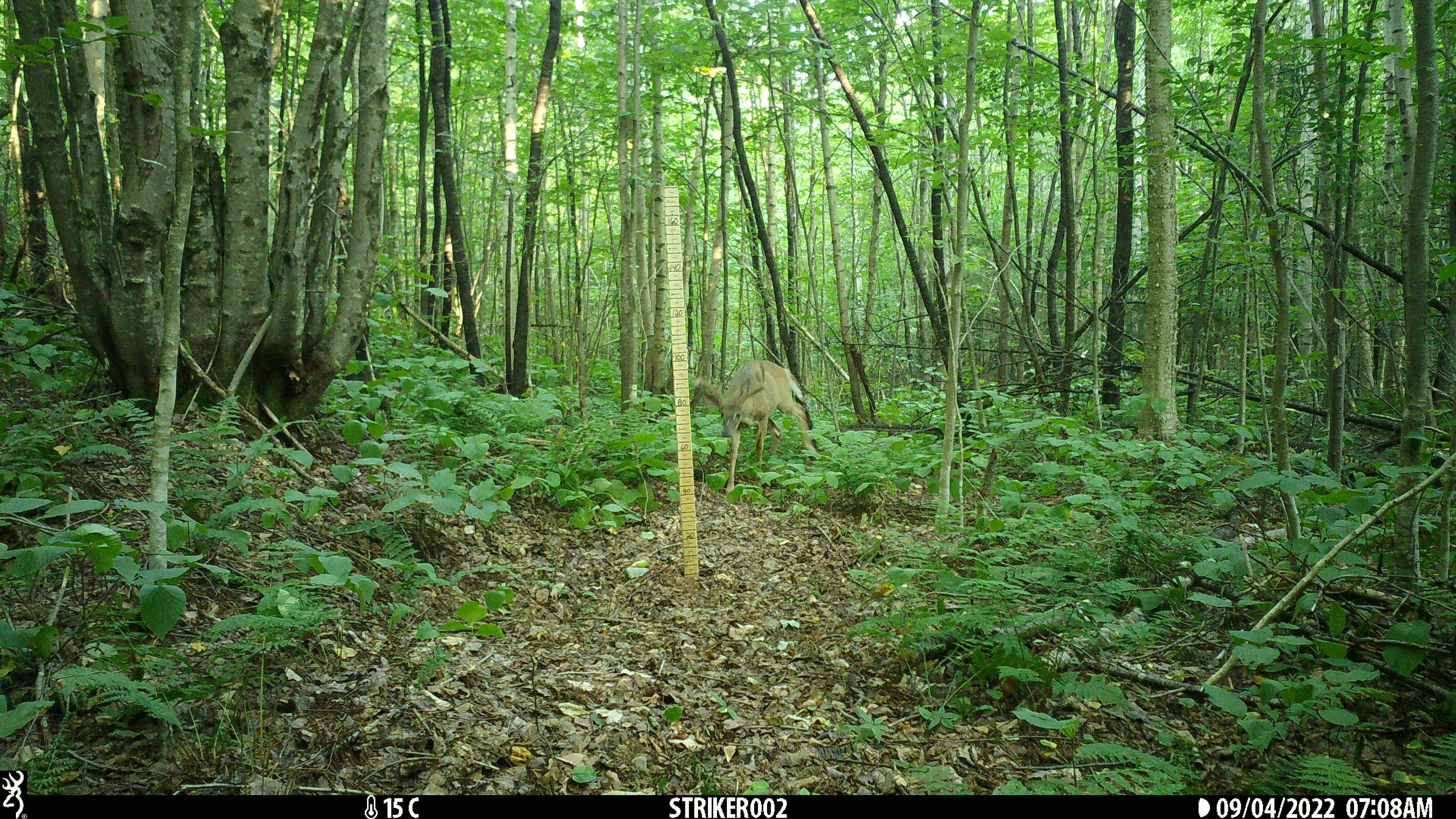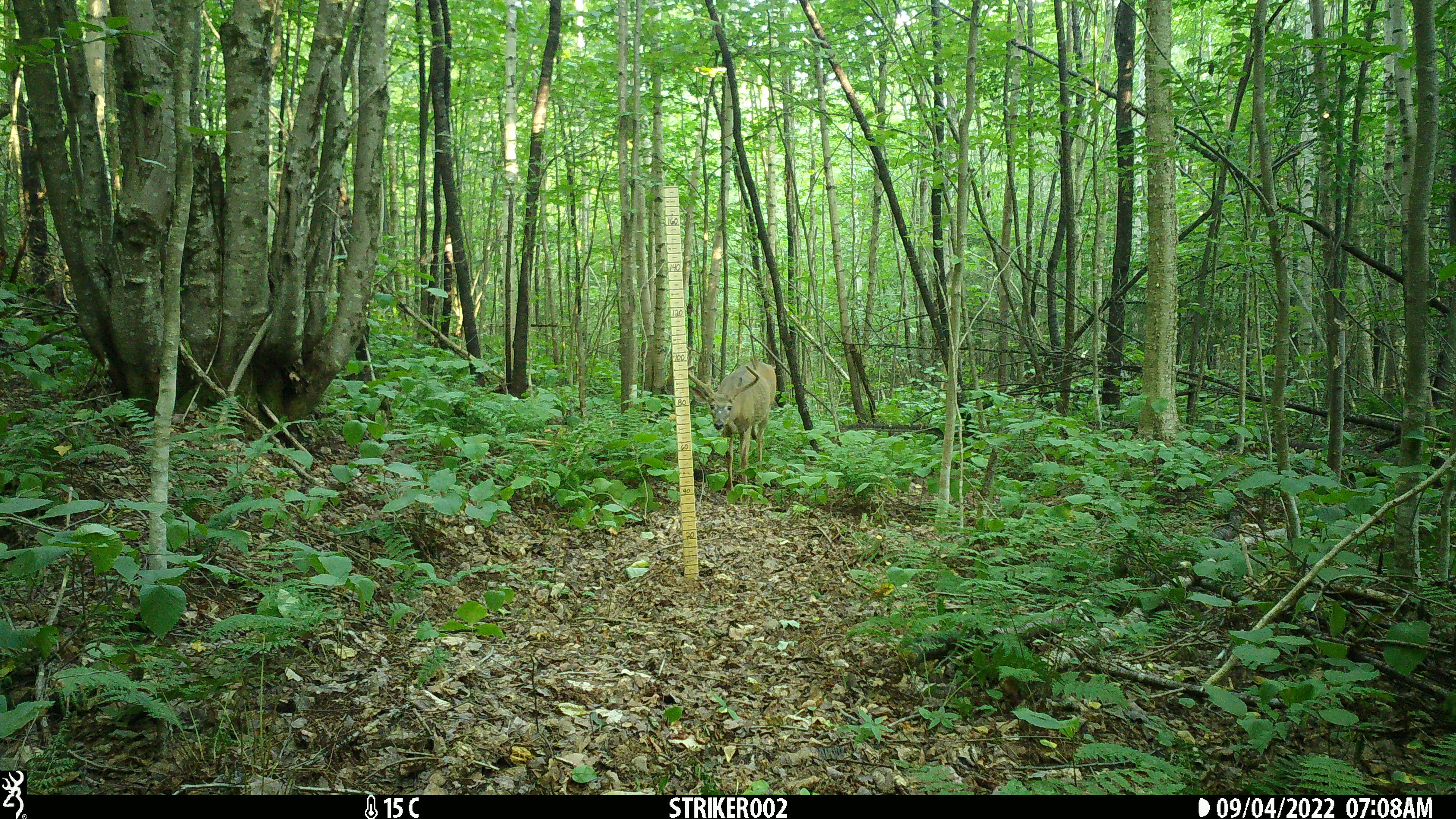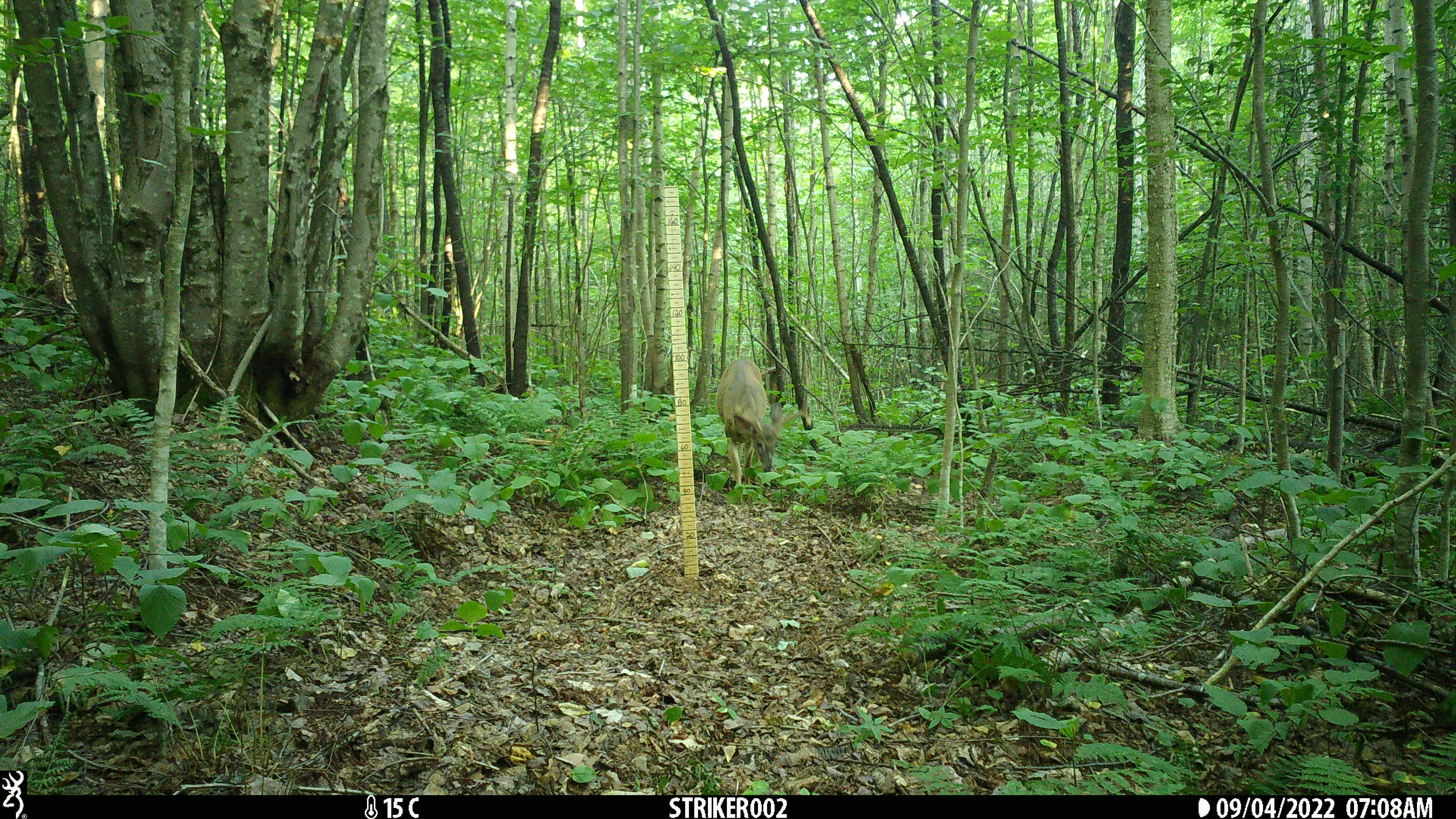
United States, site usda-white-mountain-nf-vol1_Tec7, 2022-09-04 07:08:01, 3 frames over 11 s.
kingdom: Animalia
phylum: Chordata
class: Mammalia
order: Artiodactyla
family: Cervidae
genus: Odocoileus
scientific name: Odocoileus virginianus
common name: white-tailed deer